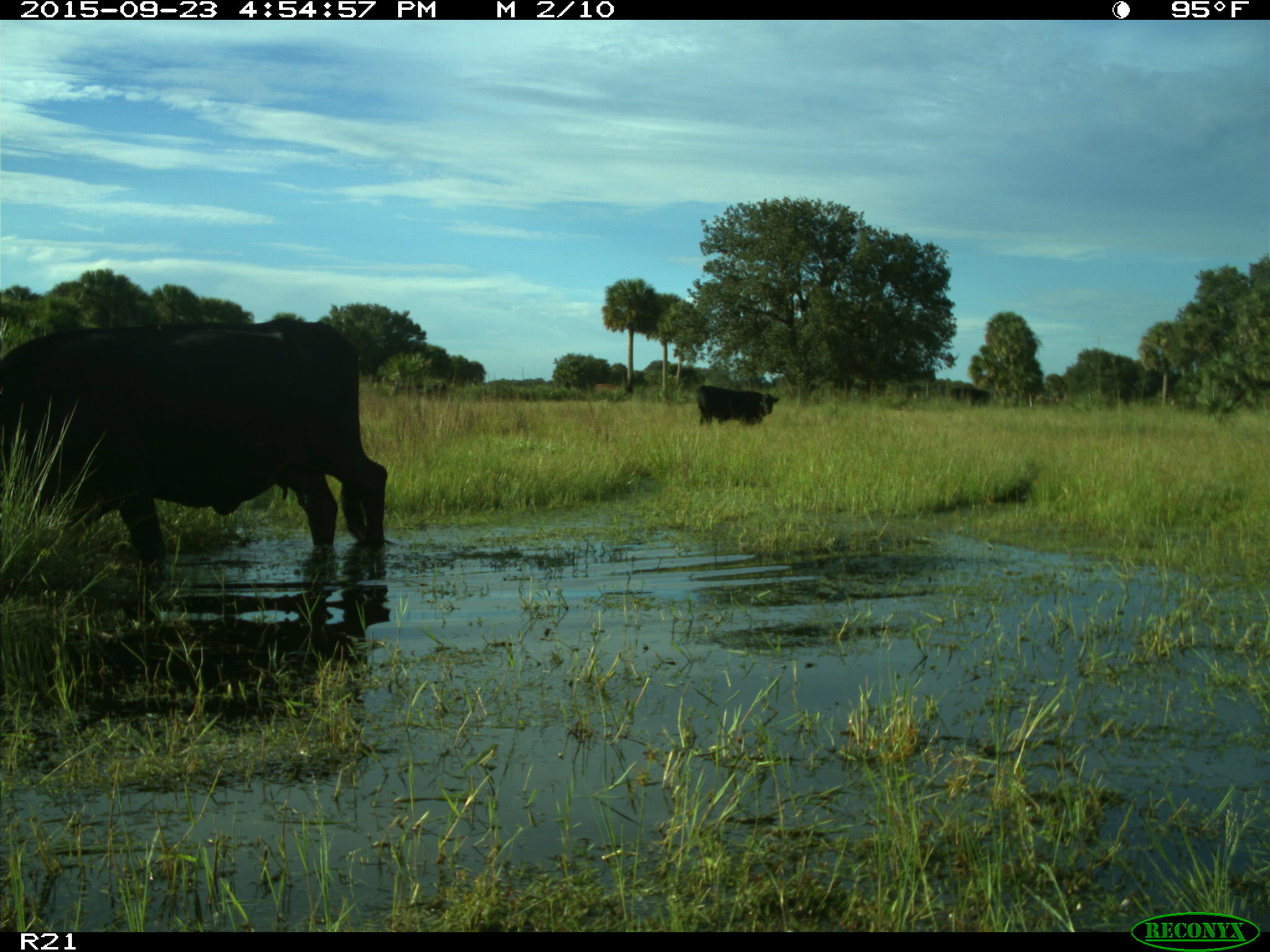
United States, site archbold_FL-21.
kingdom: Animalia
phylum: Chordata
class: Mammalia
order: Artiodactyla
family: Bovidae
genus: Bos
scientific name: Bos taurus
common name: domestic cow